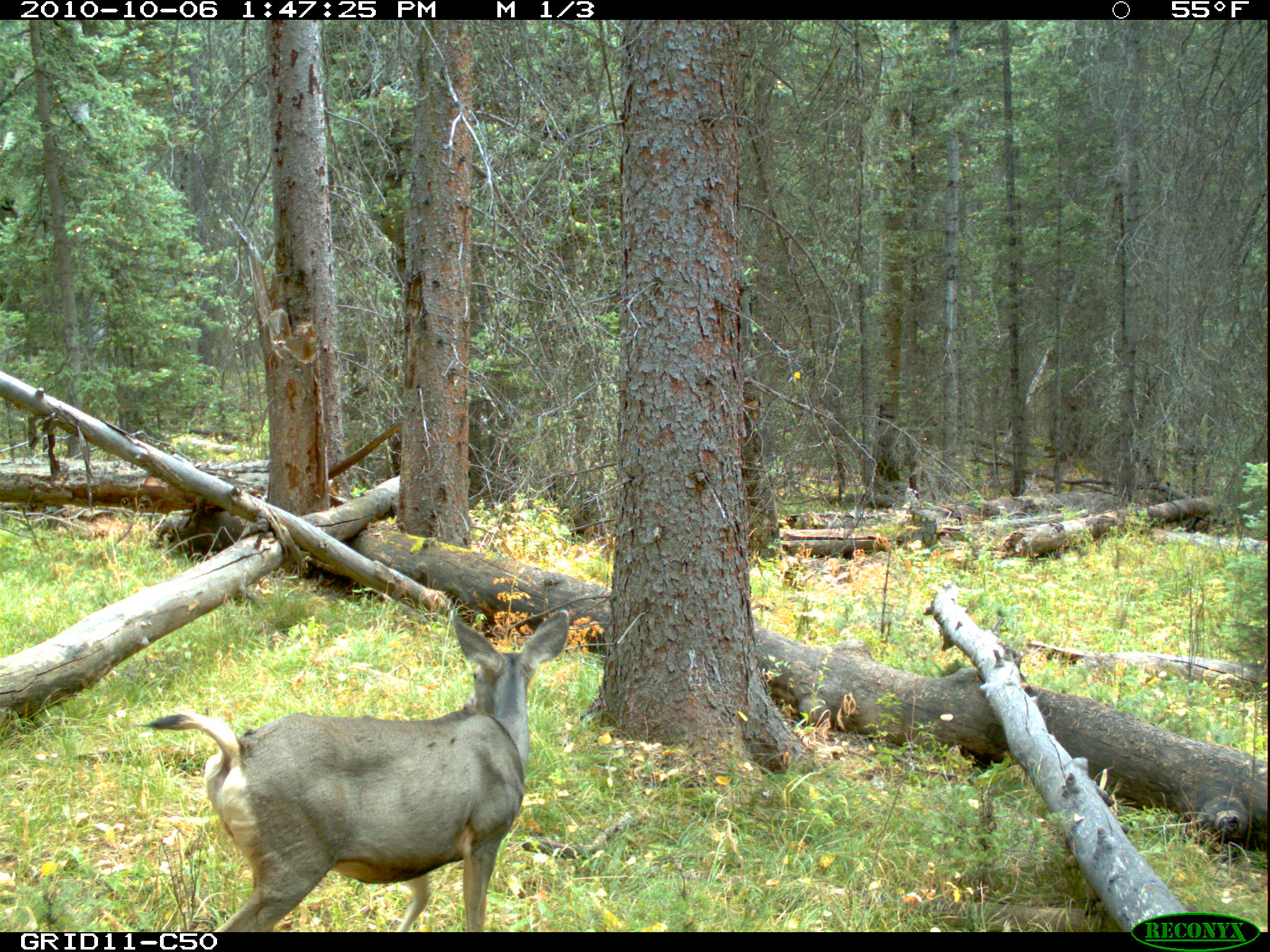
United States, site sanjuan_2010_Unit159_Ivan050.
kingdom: Animalia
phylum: Chordata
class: Mammalia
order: Artiodactyla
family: Cervidae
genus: Odocoileus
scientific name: Odocoileus hemionus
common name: mule deer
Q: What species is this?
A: Odocoileus hemionus (mule deer).